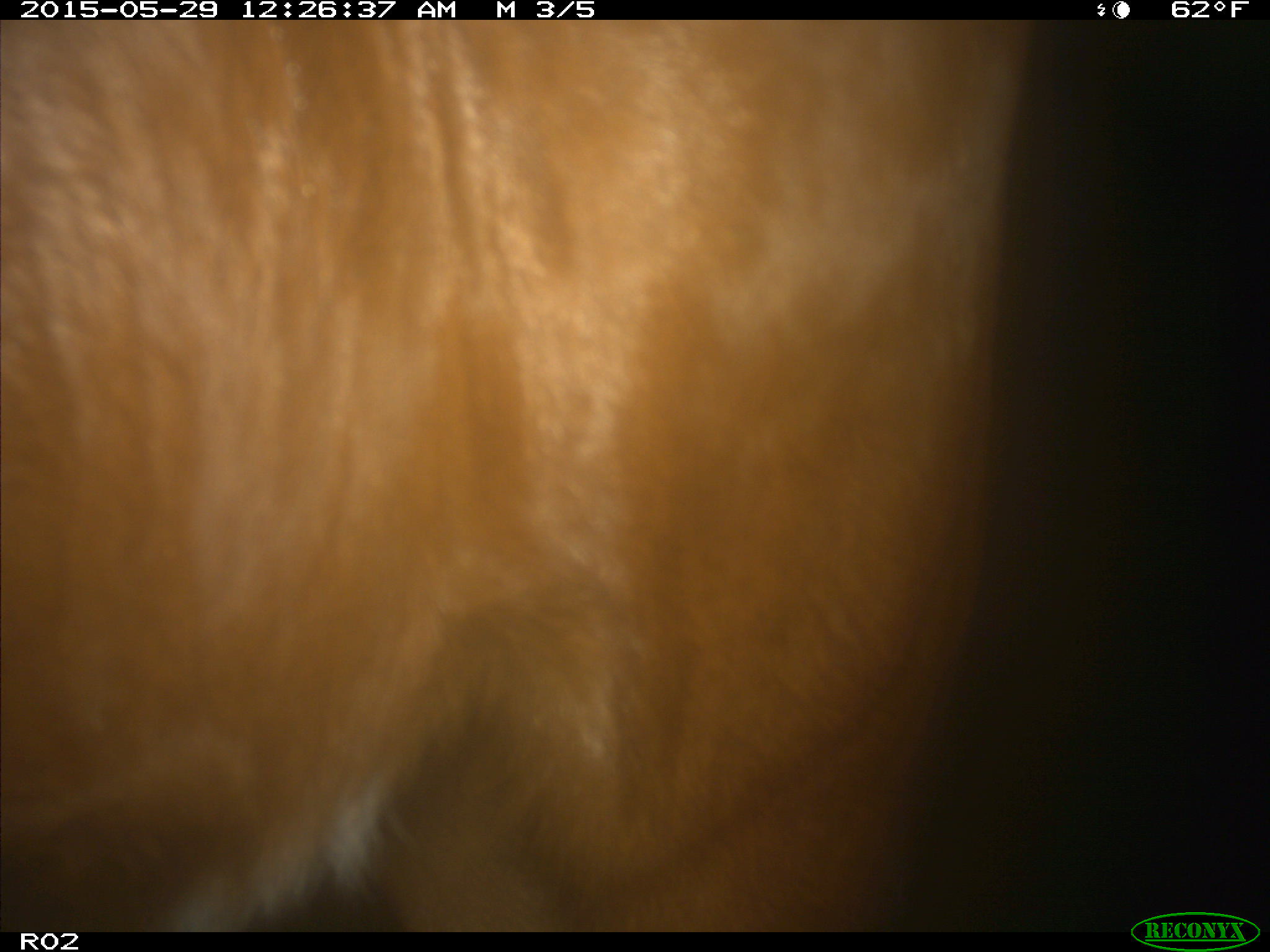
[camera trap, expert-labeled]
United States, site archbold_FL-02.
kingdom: Animalia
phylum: Chordata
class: Mammalia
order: Artiodactyla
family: Bovidae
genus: Bos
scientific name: Bos taurus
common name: domestic cow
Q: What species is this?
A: Bos taurus (domestic cow).